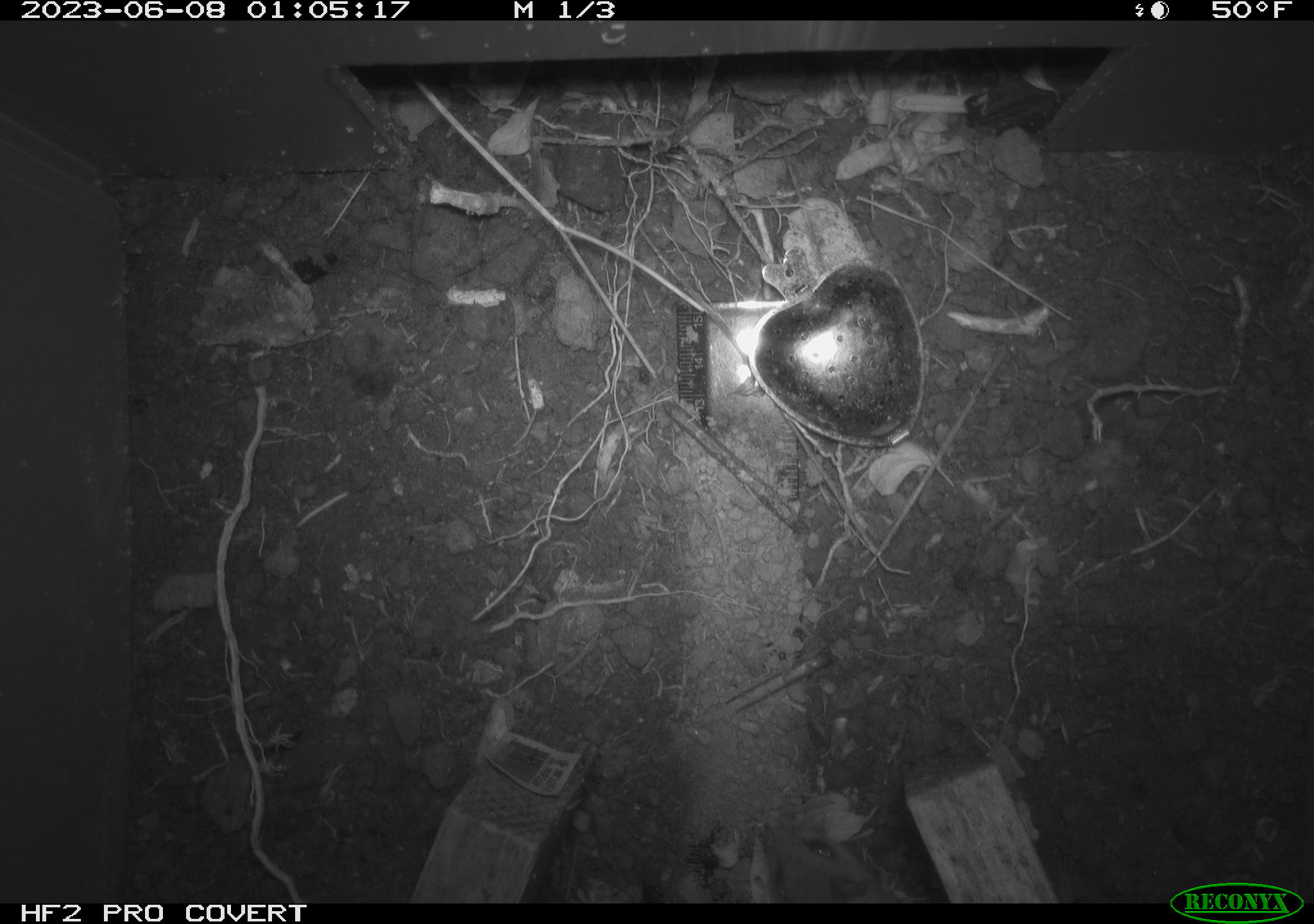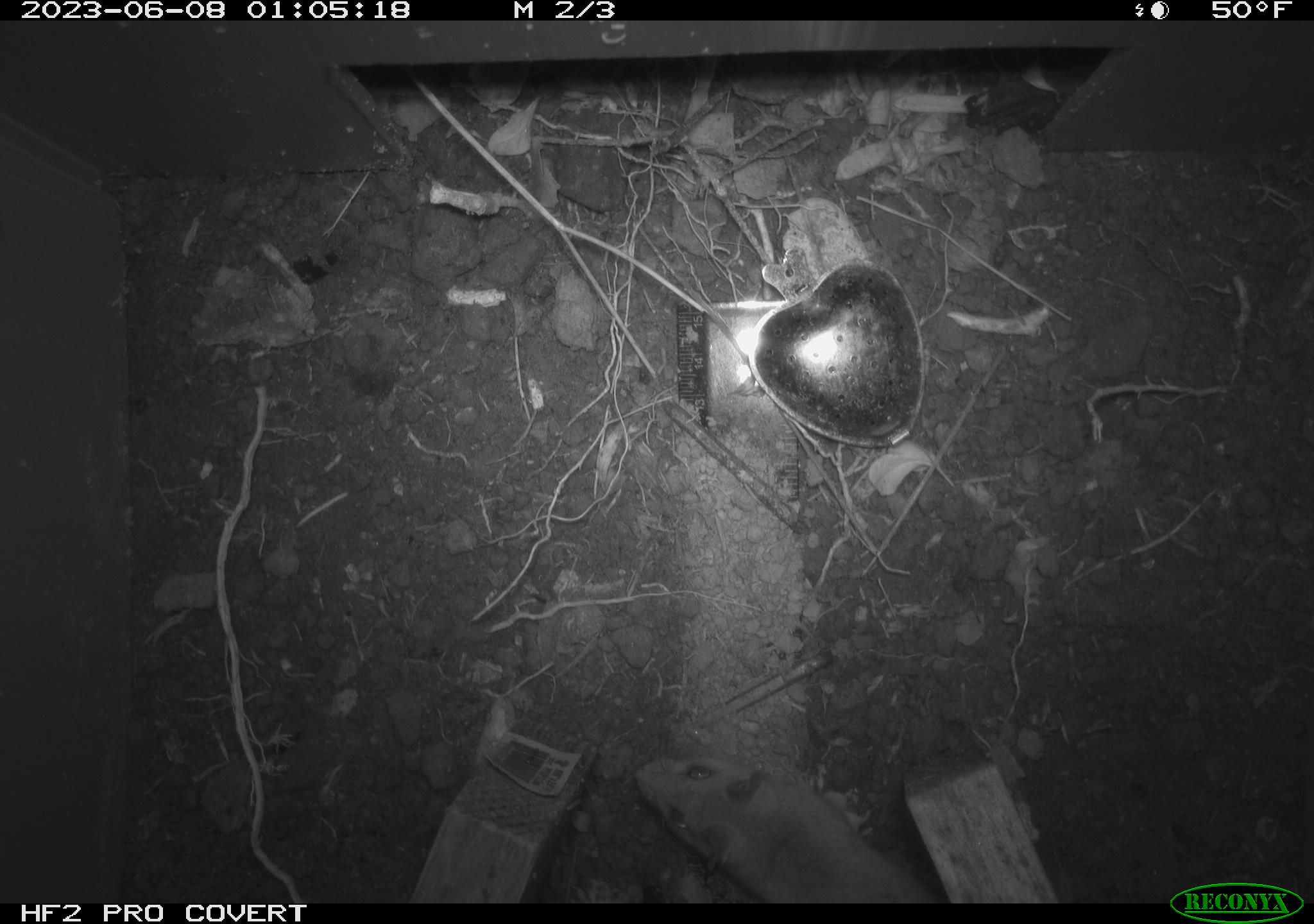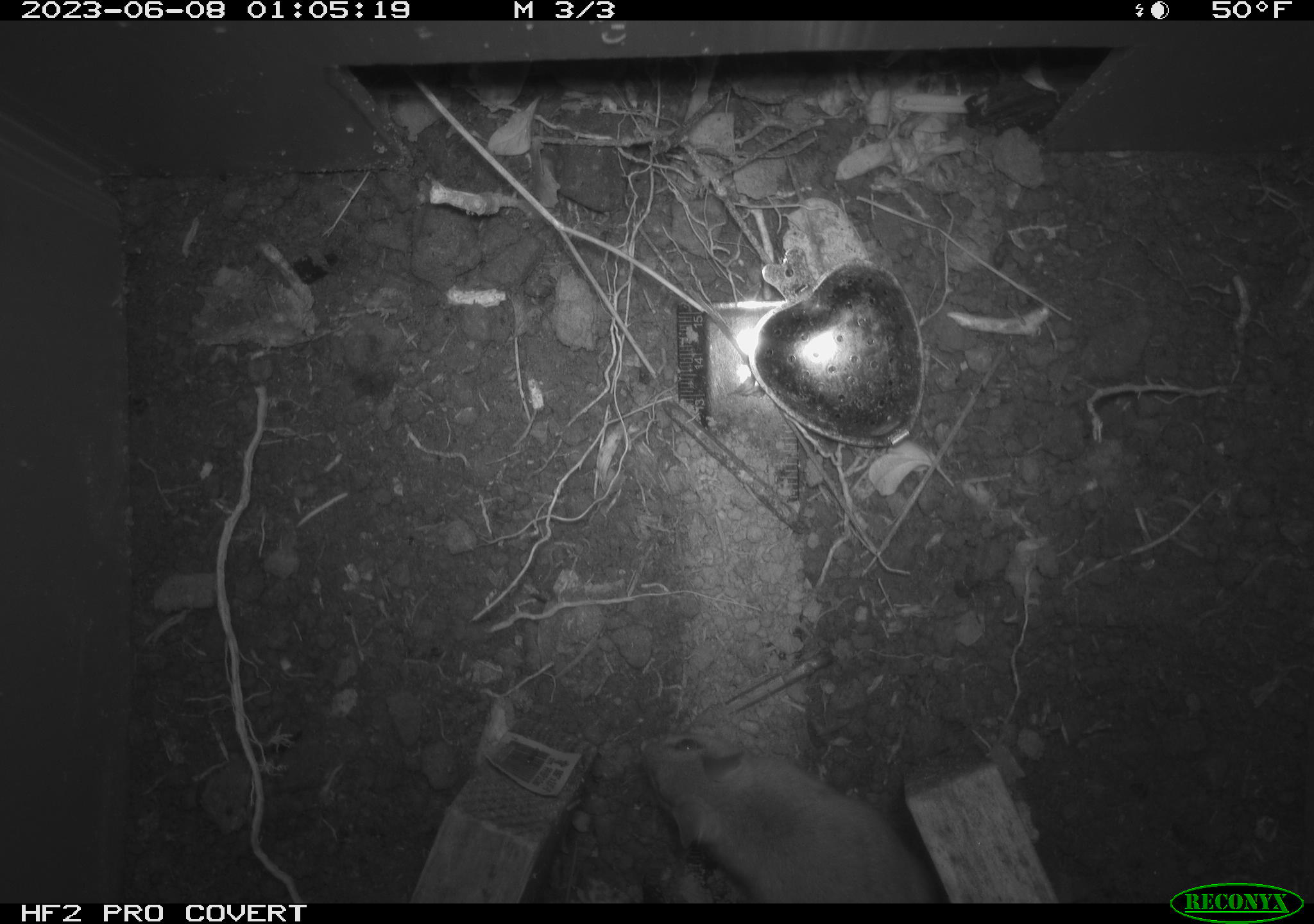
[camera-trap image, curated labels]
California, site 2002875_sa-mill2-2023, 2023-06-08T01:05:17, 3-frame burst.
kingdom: Animalia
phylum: Chordata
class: Mammalia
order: Rodentia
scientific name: Rodentia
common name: mouse species